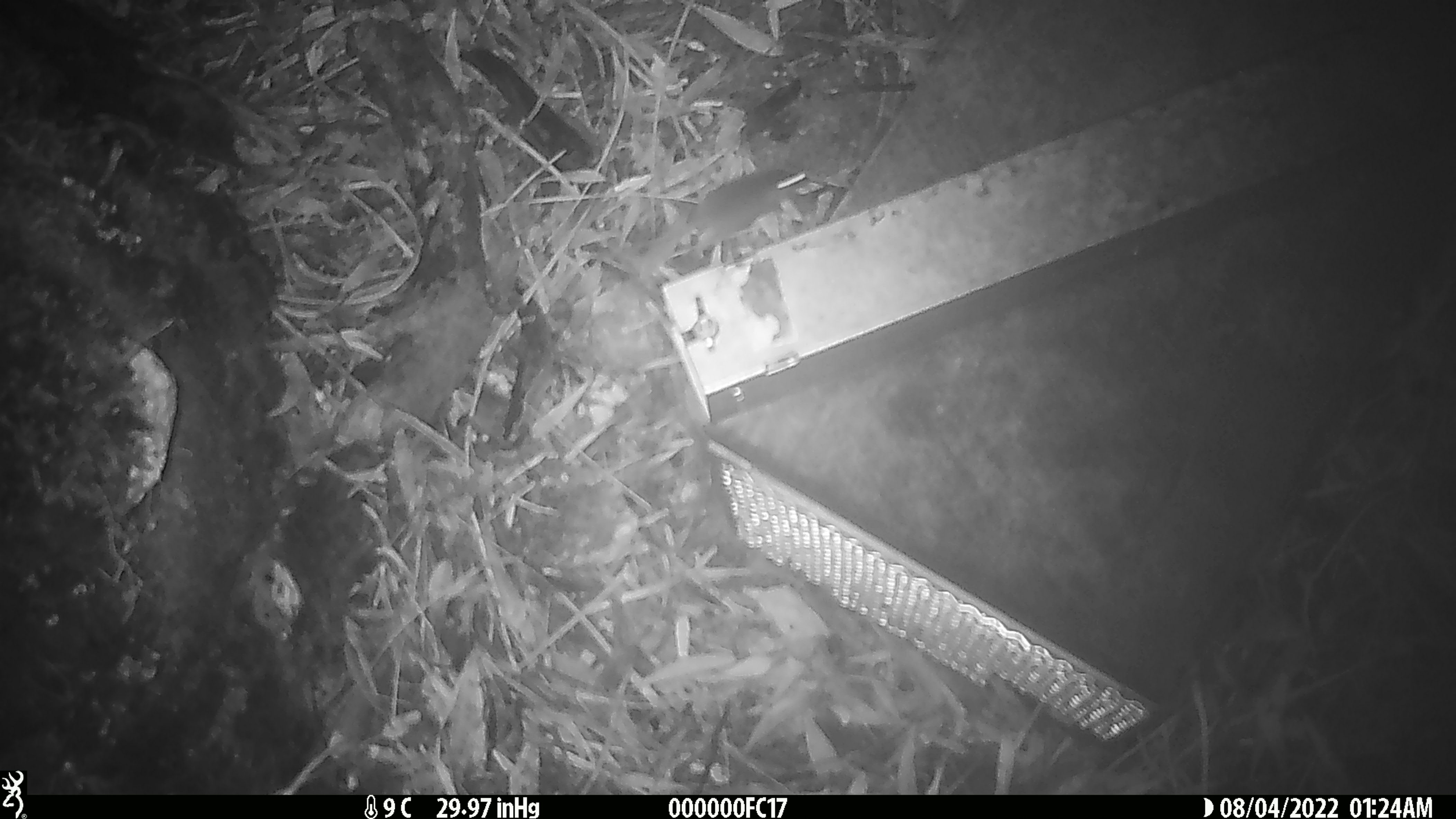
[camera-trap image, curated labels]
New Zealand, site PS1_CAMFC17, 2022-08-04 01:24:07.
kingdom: Animalia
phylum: Chordata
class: Mammalia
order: Rodentia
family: Muridae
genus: Mus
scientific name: Mus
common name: mouse